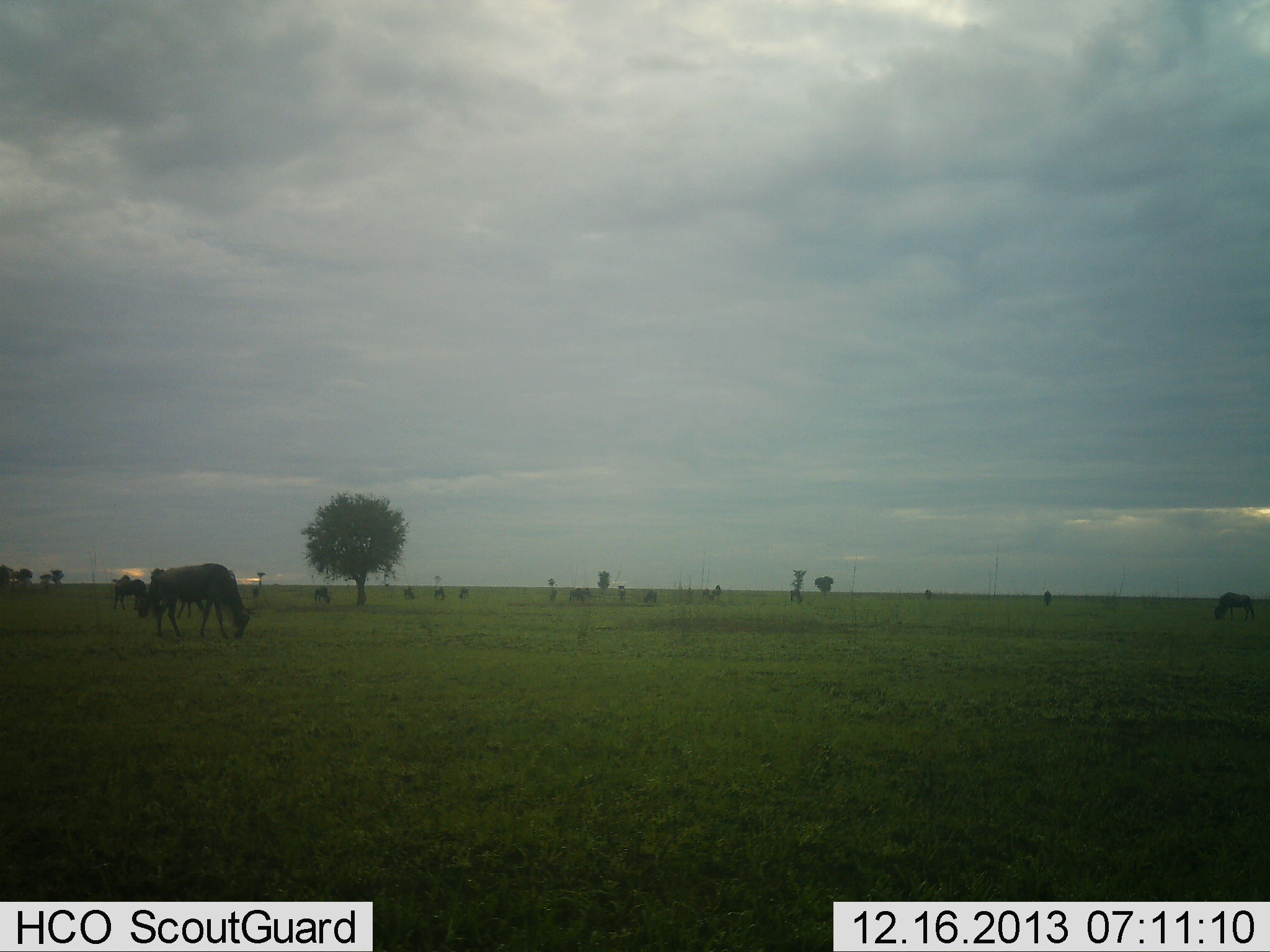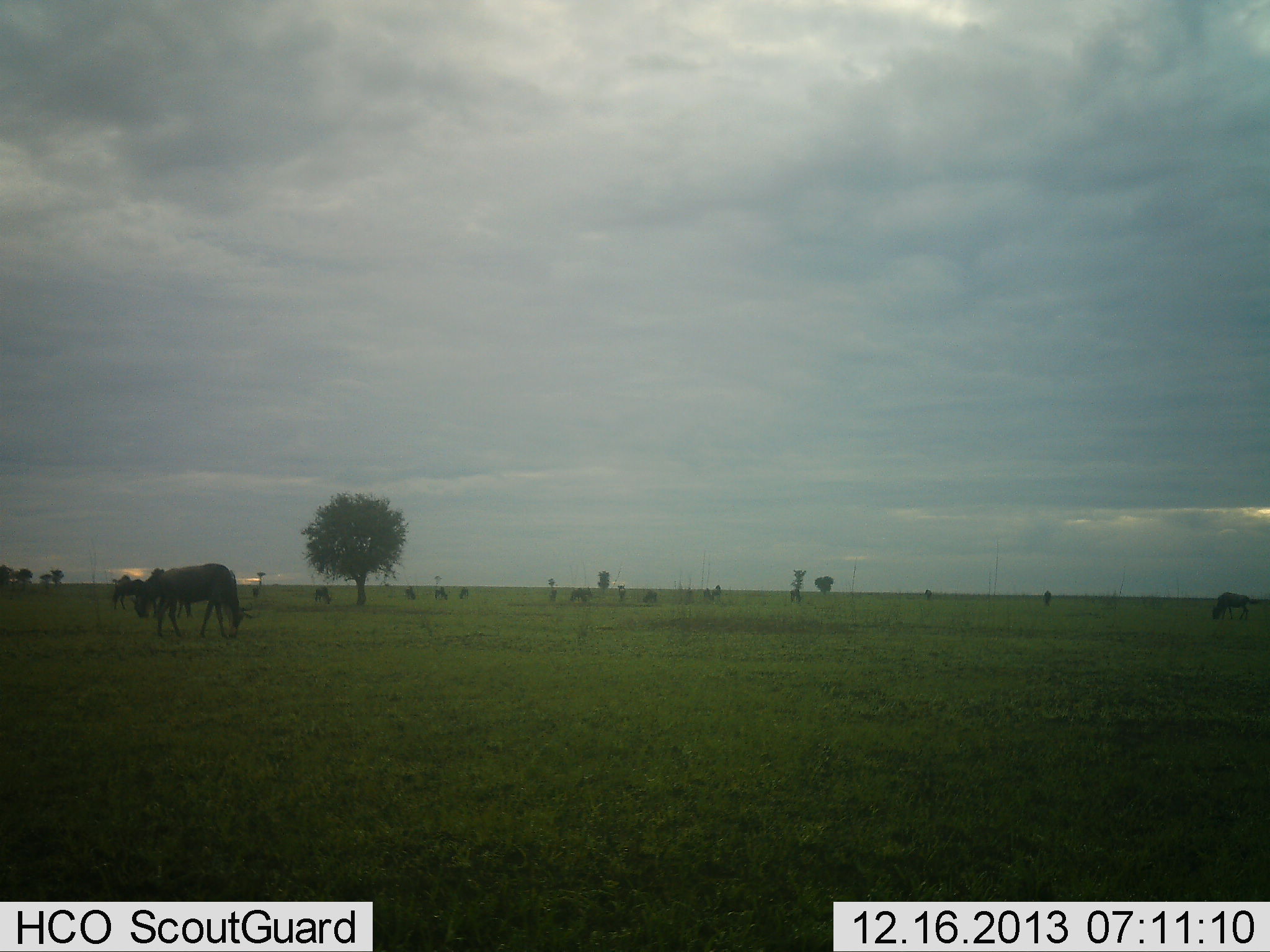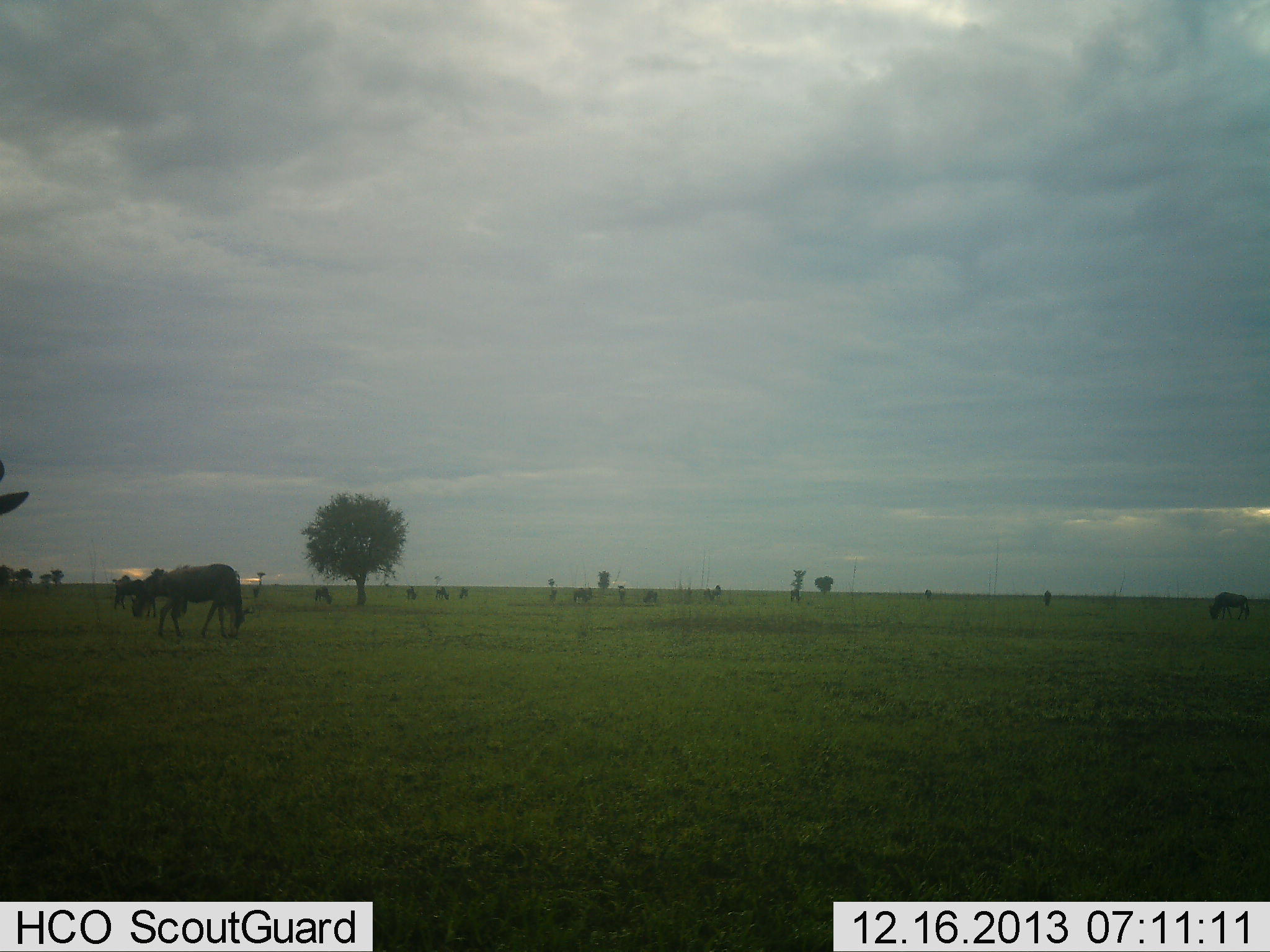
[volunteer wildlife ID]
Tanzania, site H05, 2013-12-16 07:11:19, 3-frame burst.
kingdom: Animalia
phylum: Chordata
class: Mammalia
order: Artiodactyla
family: Bovidae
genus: Connochaetes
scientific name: Connochaetes taurinus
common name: blue wildebeest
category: wildebeest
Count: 11-50.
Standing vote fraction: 10%.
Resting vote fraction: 0%.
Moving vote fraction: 10%.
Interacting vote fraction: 0%.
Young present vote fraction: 0%.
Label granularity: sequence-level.